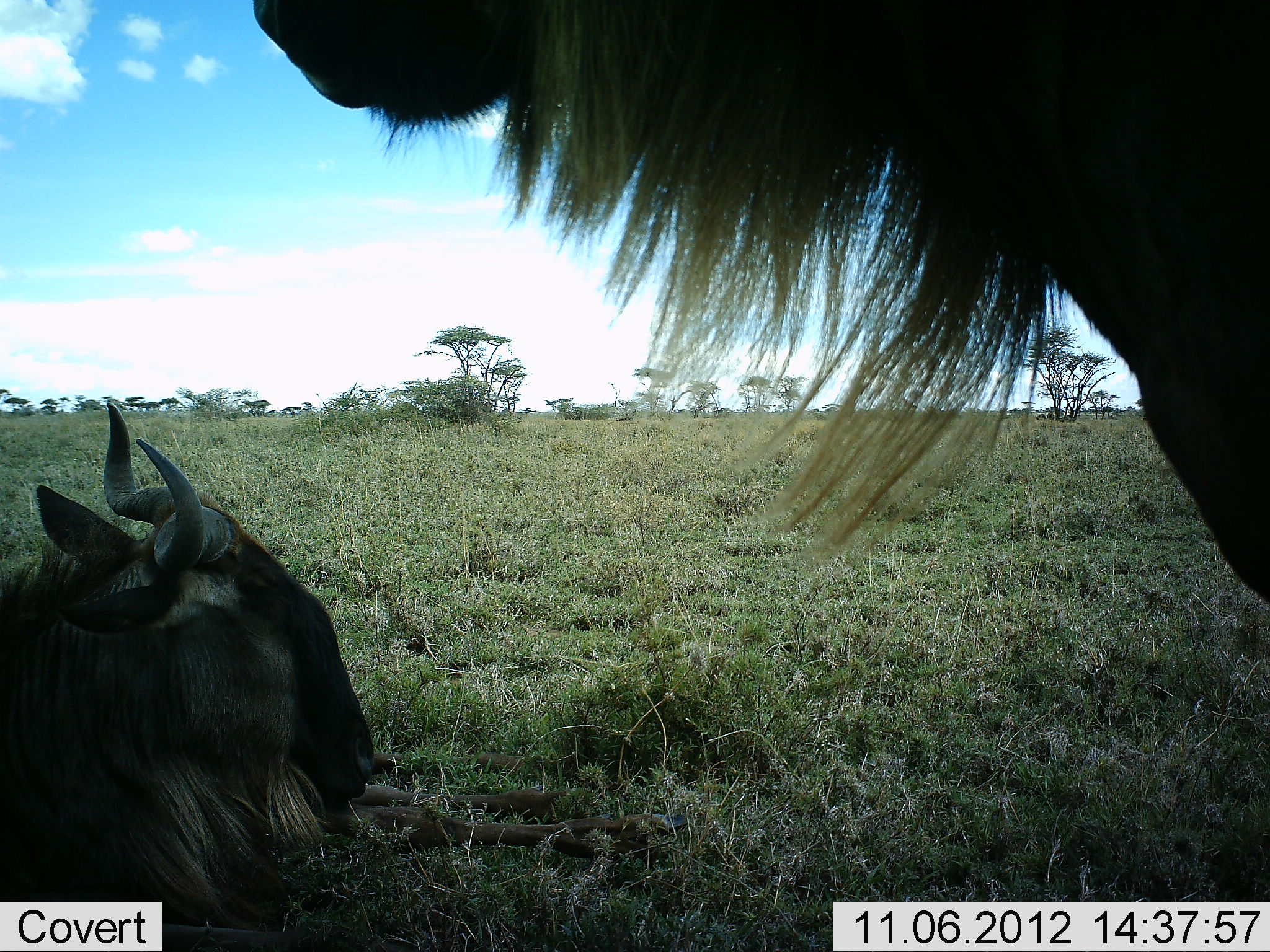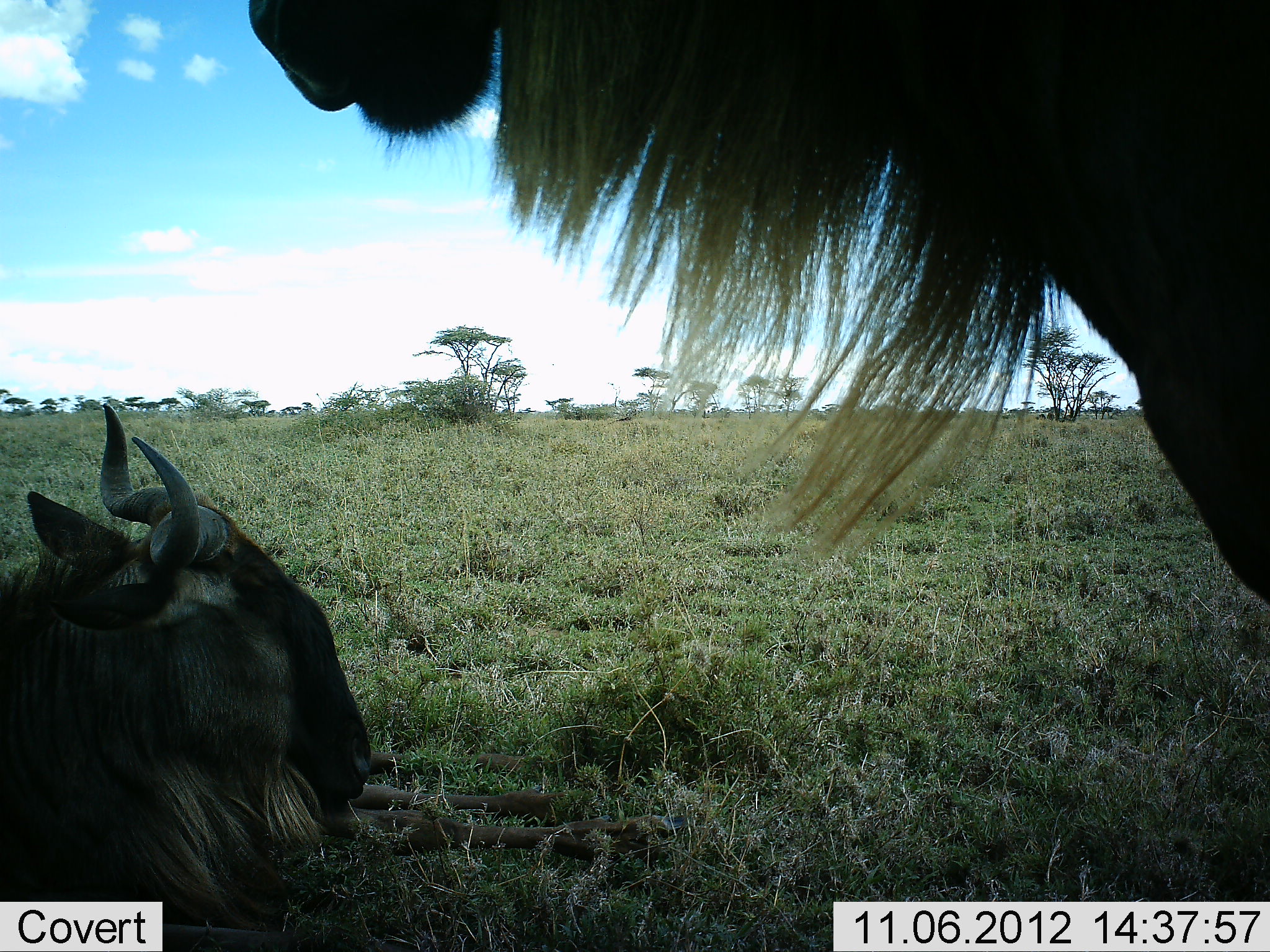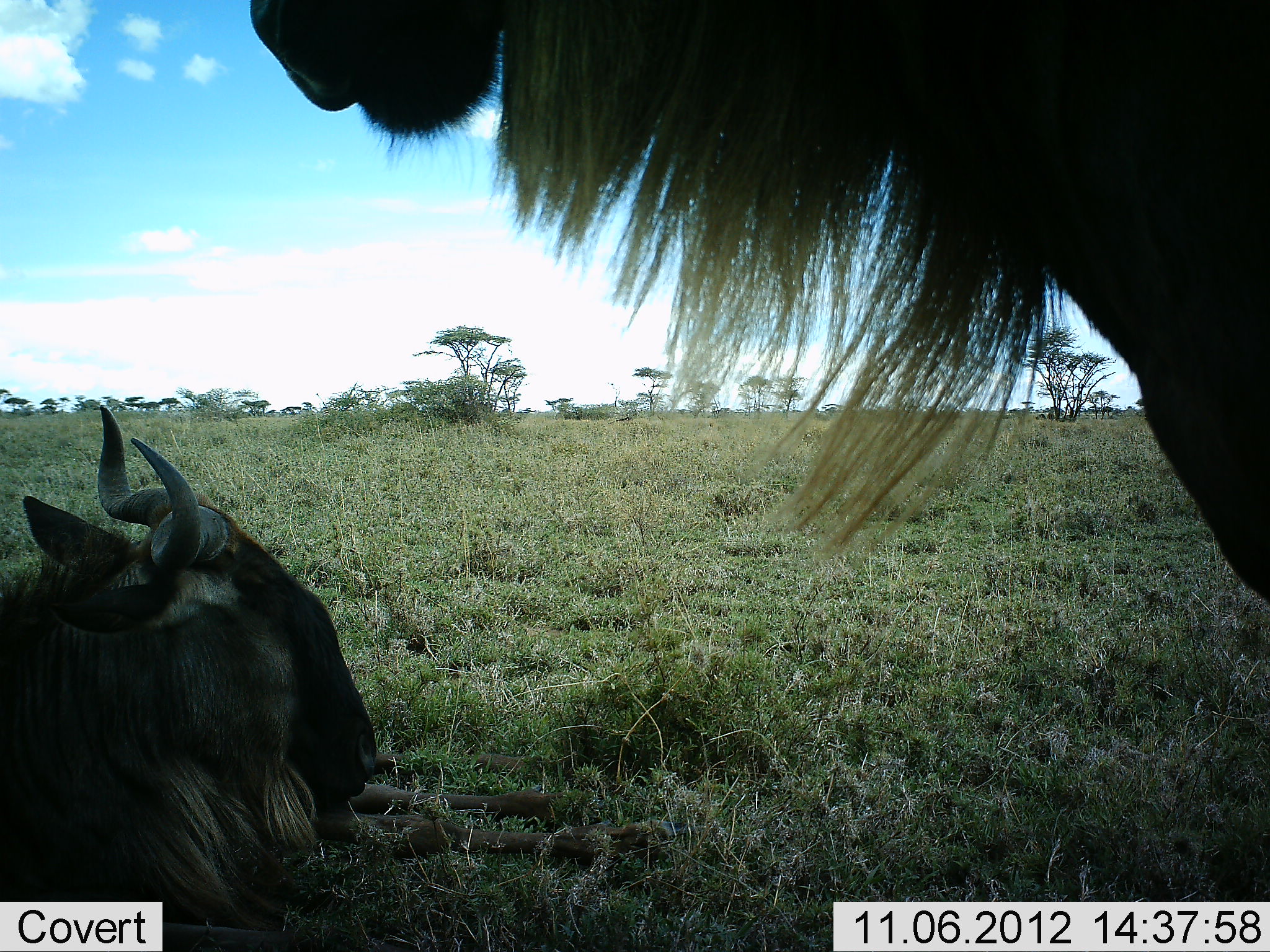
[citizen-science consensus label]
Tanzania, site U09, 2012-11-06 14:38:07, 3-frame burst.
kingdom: Animalia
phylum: Chordata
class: Mammalia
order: Artiodactyla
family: Bovidae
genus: Connochaetes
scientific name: Connochaetes taurinus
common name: blue wildebeest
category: wildebeest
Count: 2.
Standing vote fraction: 80%.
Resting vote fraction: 100%.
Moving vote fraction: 0%.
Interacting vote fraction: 0%.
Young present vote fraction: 10%.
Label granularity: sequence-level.